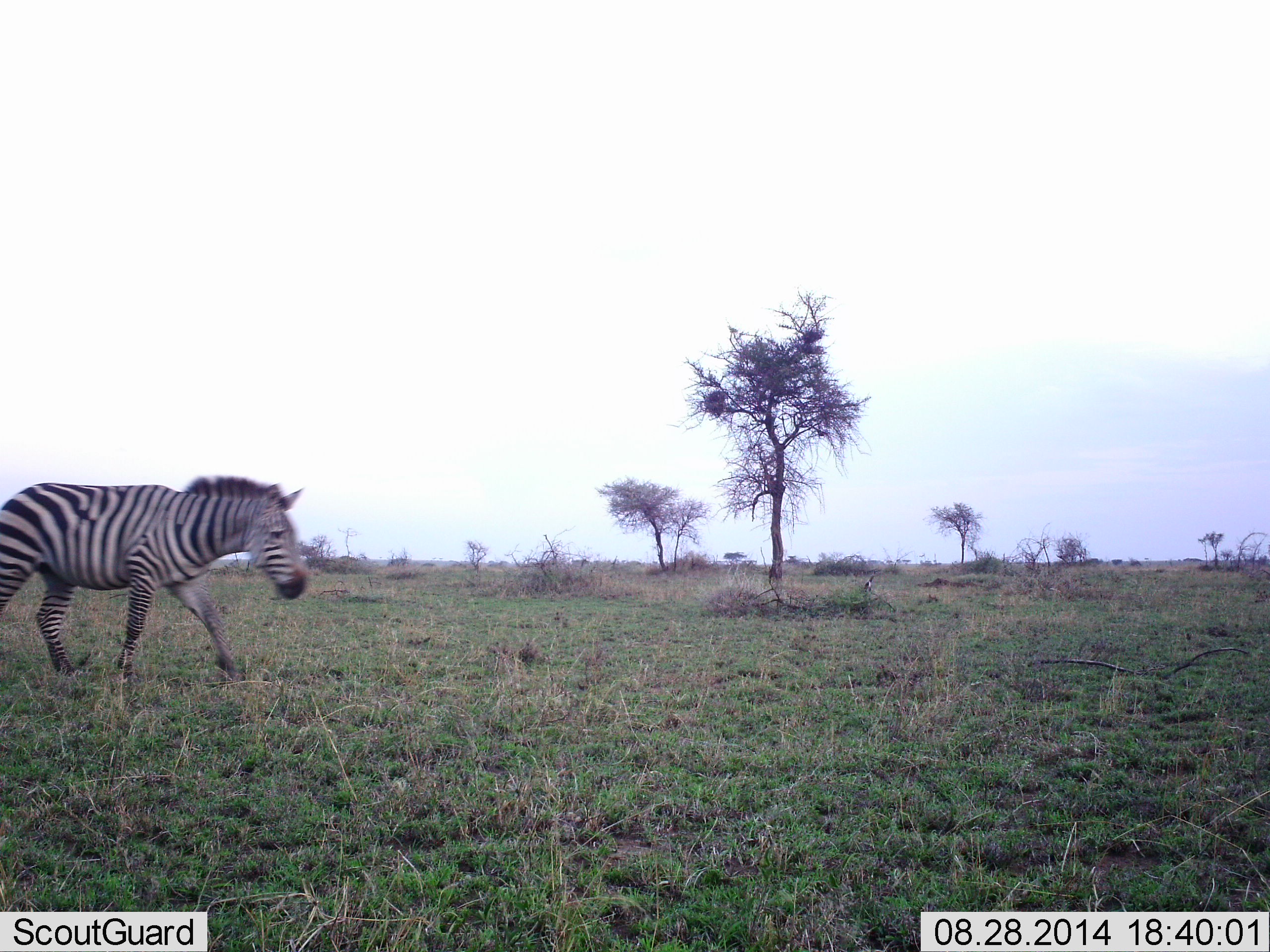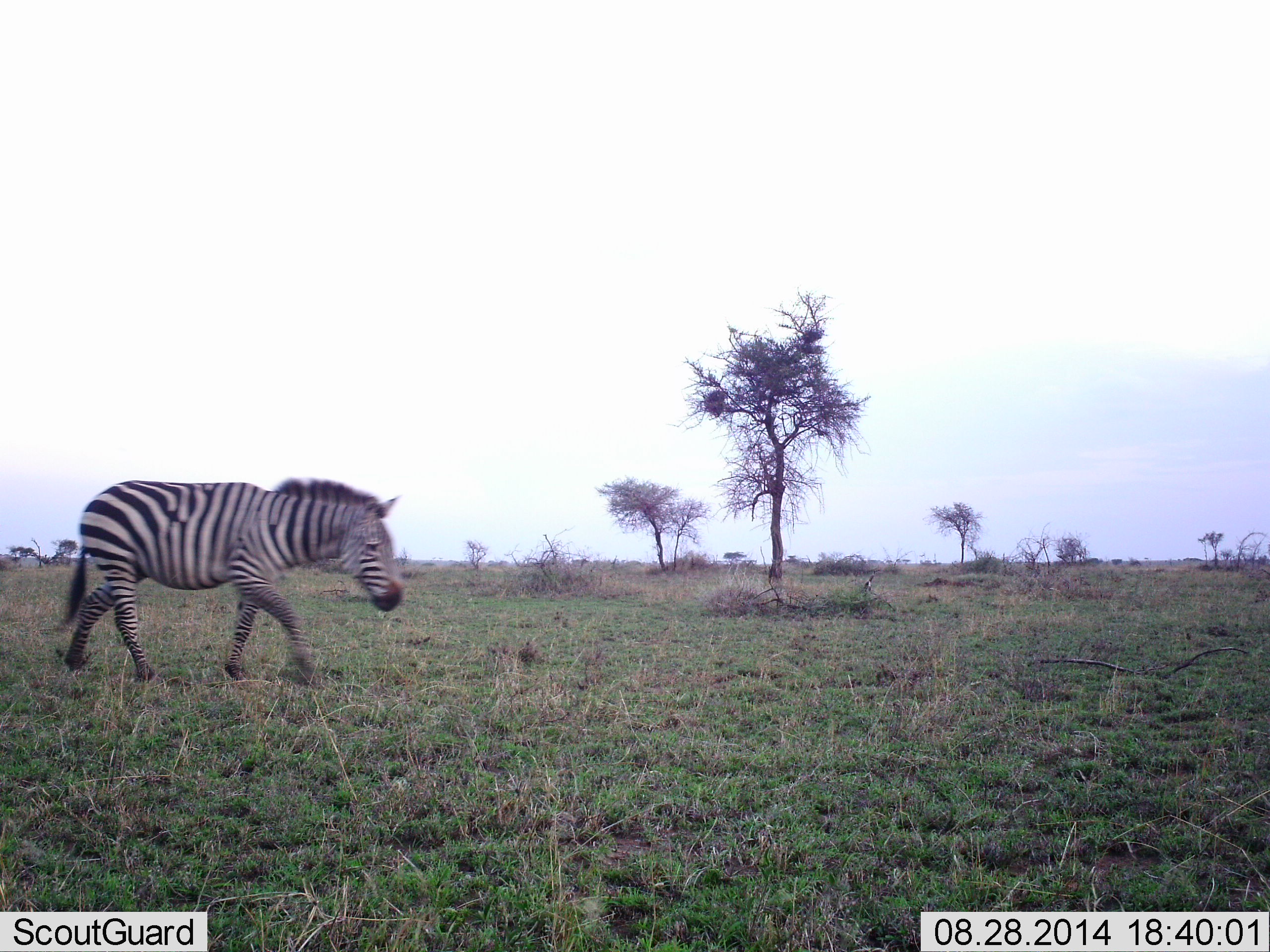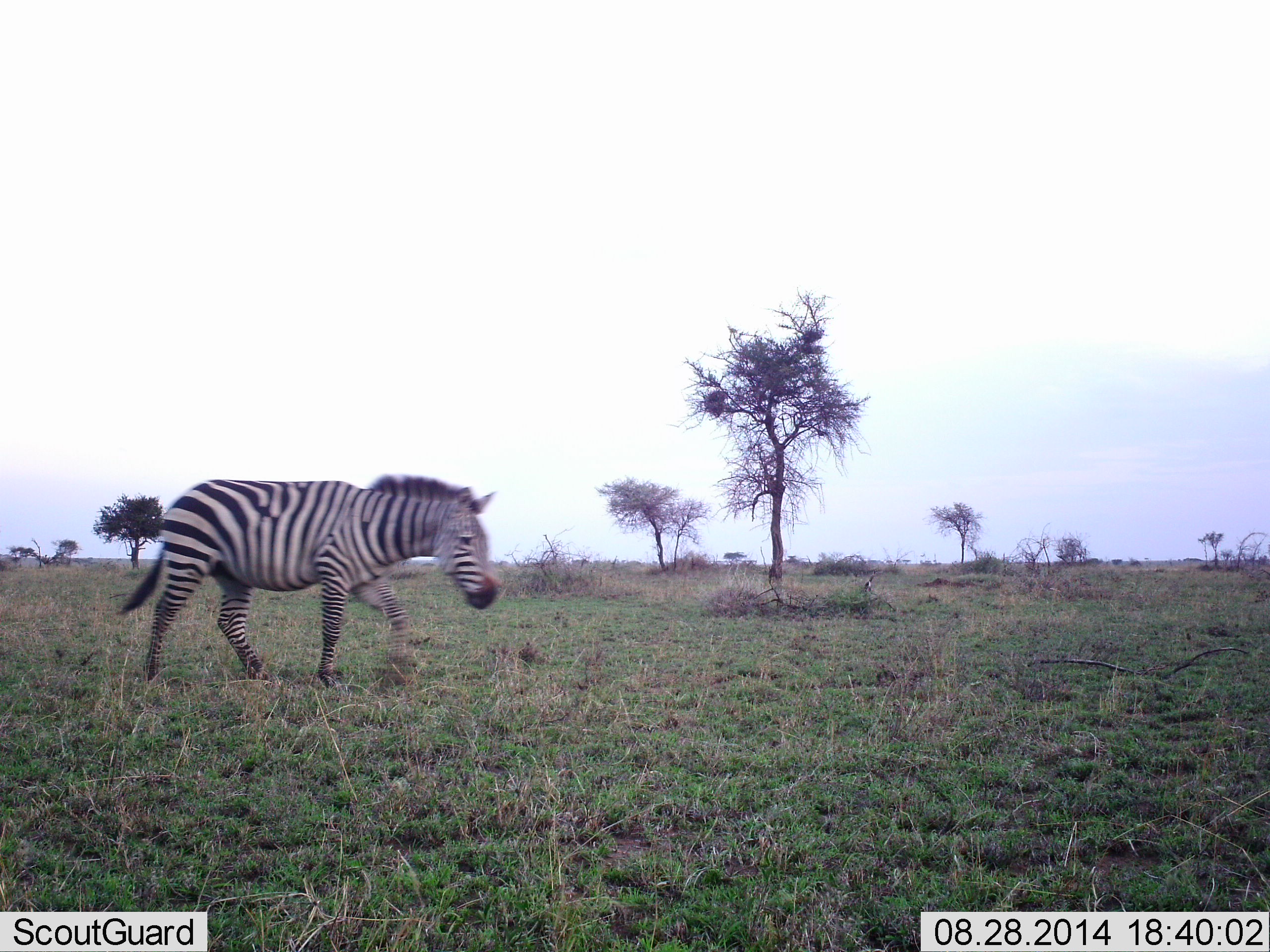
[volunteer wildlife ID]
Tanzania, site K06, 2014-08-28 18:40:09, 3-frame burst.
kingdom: Animalia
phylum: Chordata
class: Mammalia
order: Perissodactyla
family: Equidae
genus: Equus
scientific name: Equus quagga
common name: plains zebra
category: zebra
Zebra (plains zebra) (Equus quagga), count 1. Behavior (volunteer vote fractions): standing 10%, resting 0%, moving 100%, interacting 0%. Young present (vote fraction): 0%. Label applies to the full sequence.